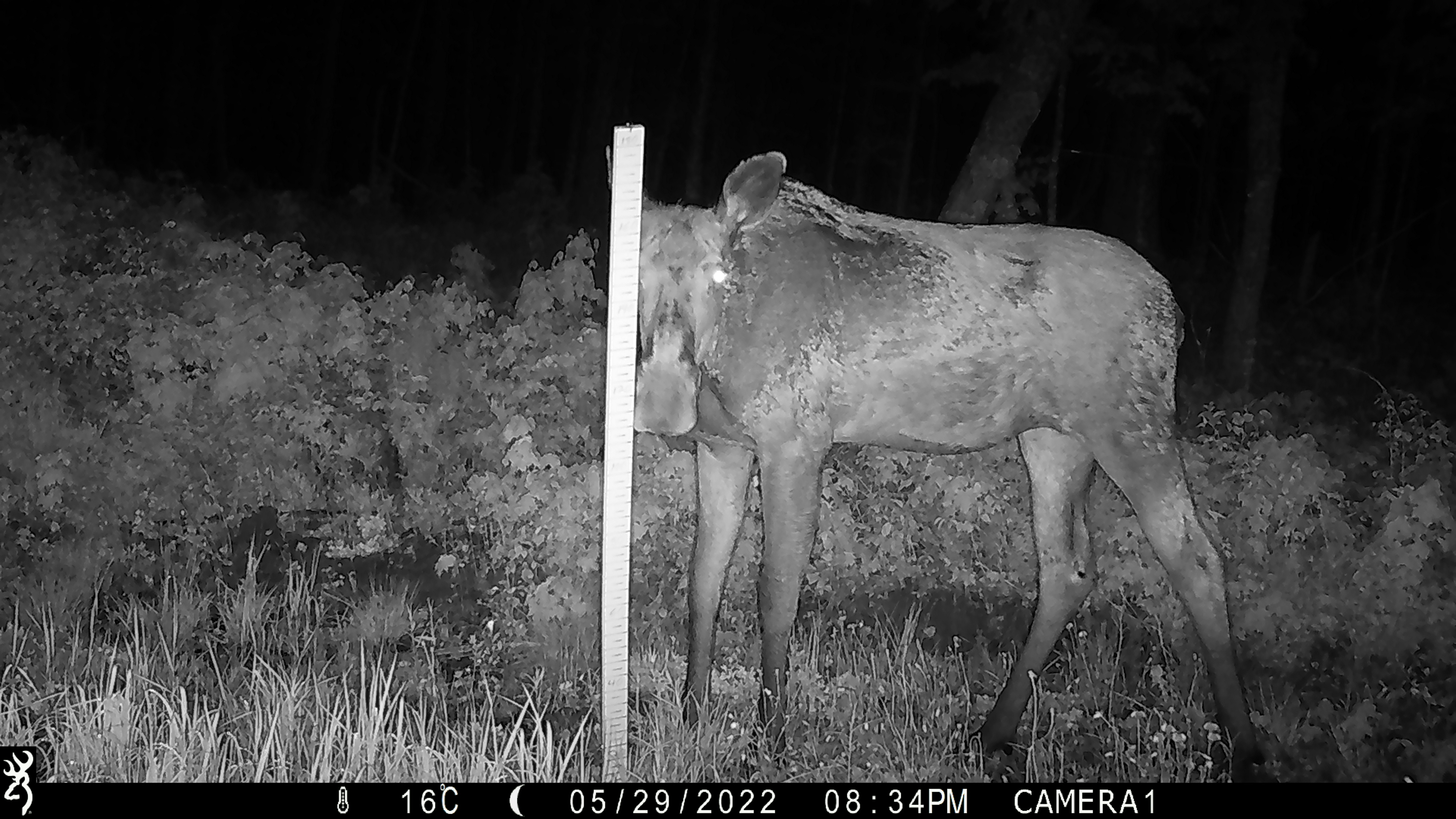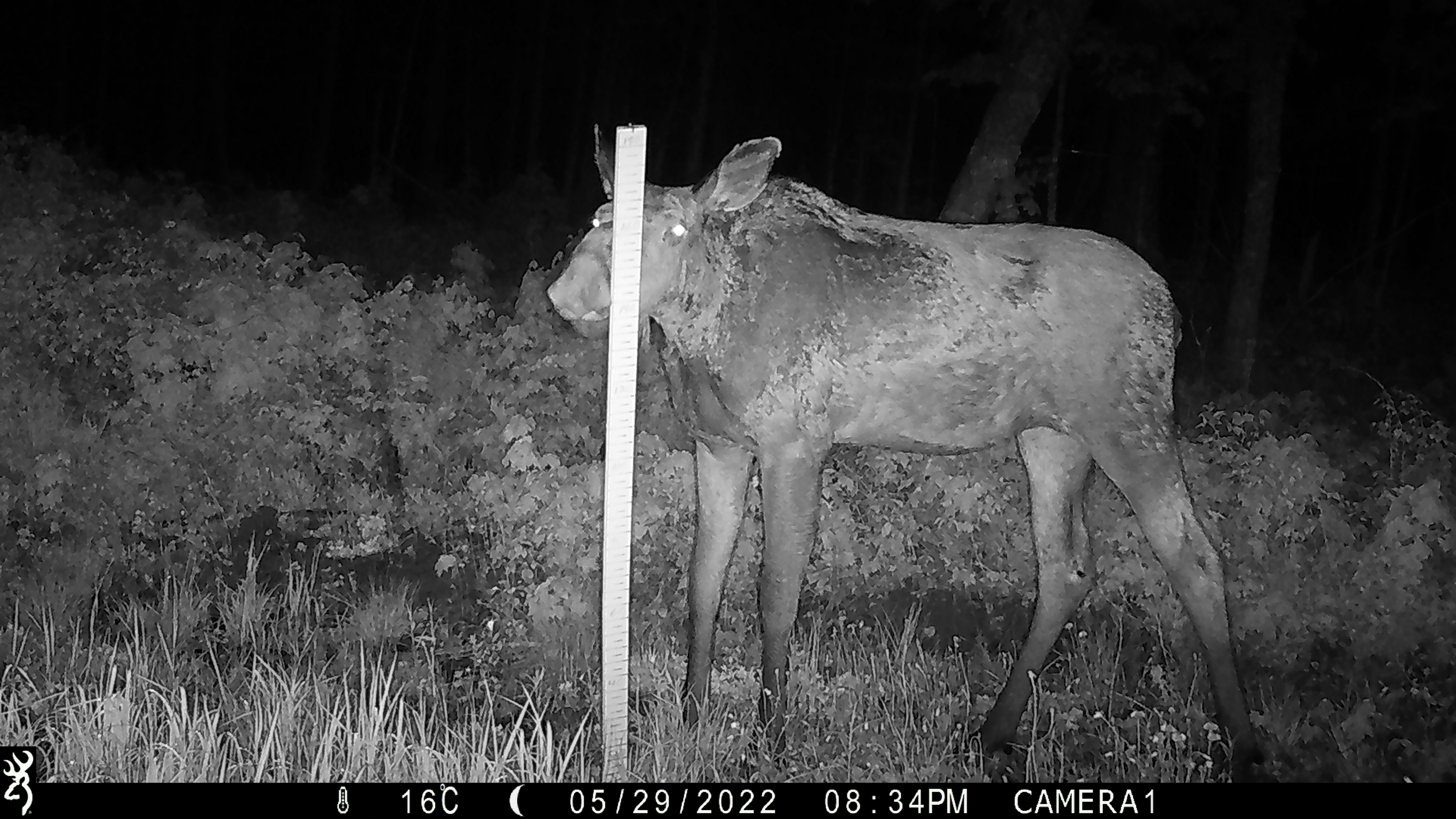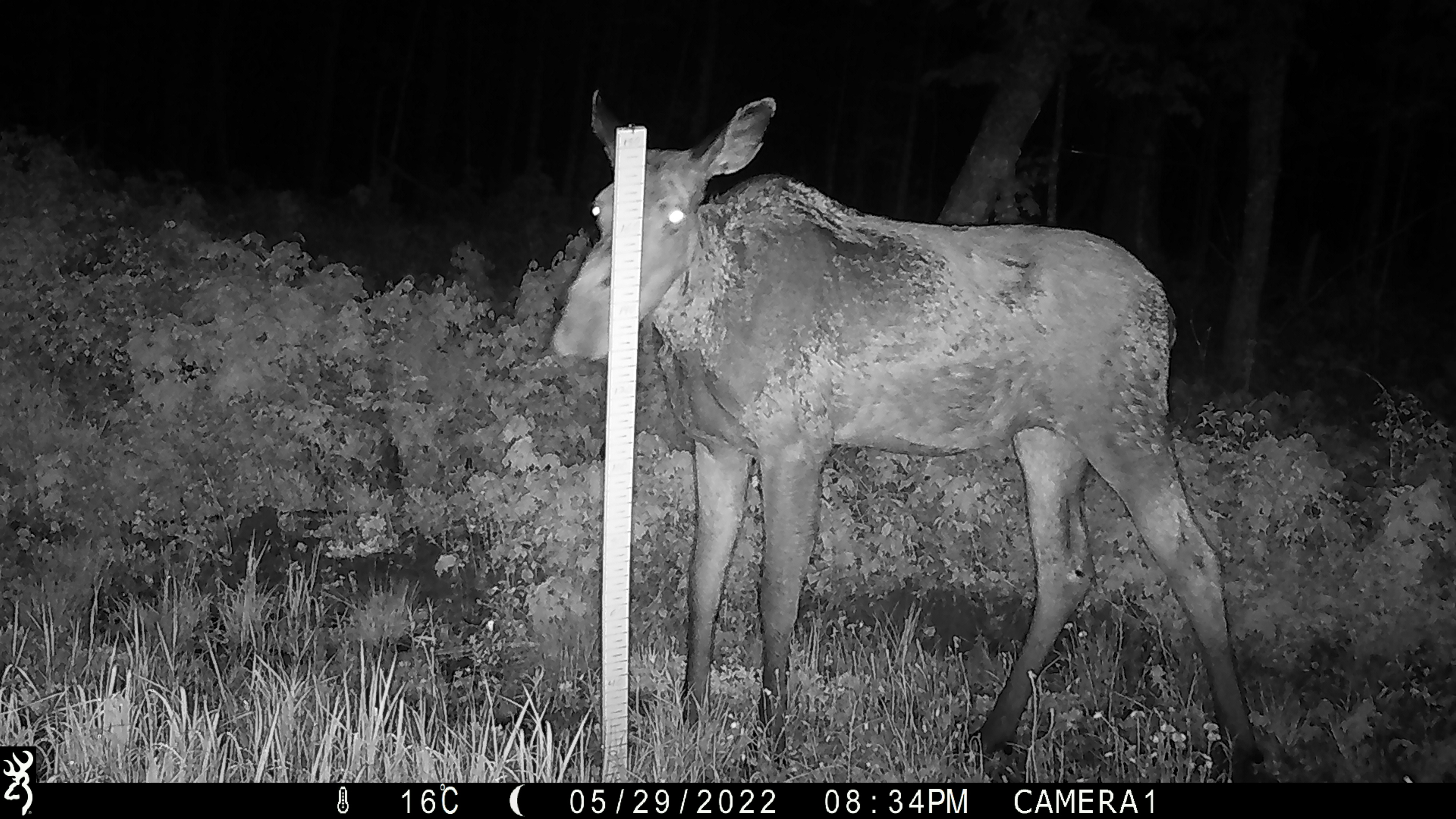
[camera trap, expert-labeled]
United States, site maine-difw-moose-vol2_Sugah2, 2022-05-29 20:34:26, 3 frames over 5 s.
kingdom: Animalia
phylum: Chordata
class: Mammalia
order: Artiodactyla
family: Cervidae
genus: Alces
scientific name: Alces alces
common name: moose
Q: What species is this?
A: Moose (Alces alces).